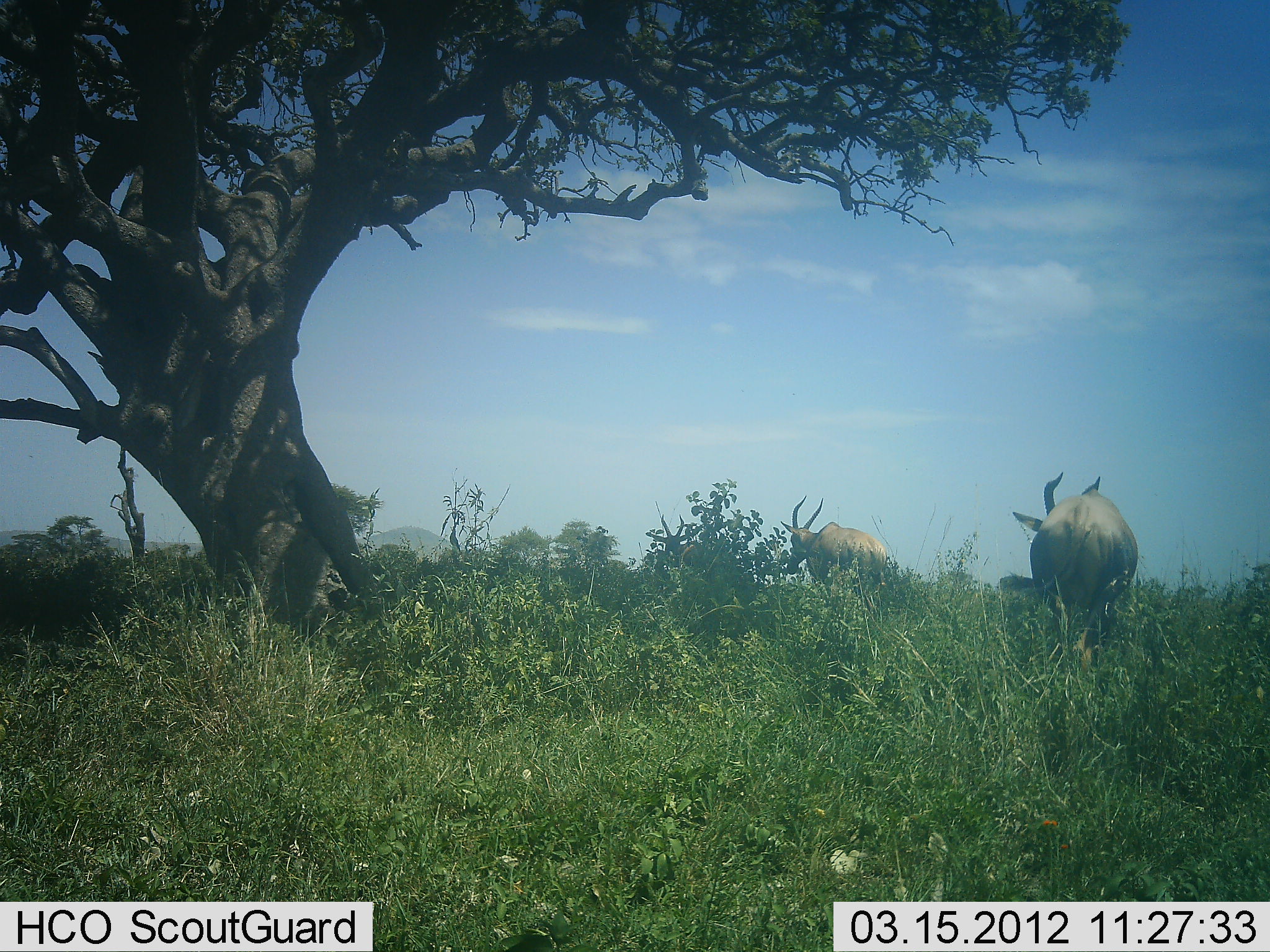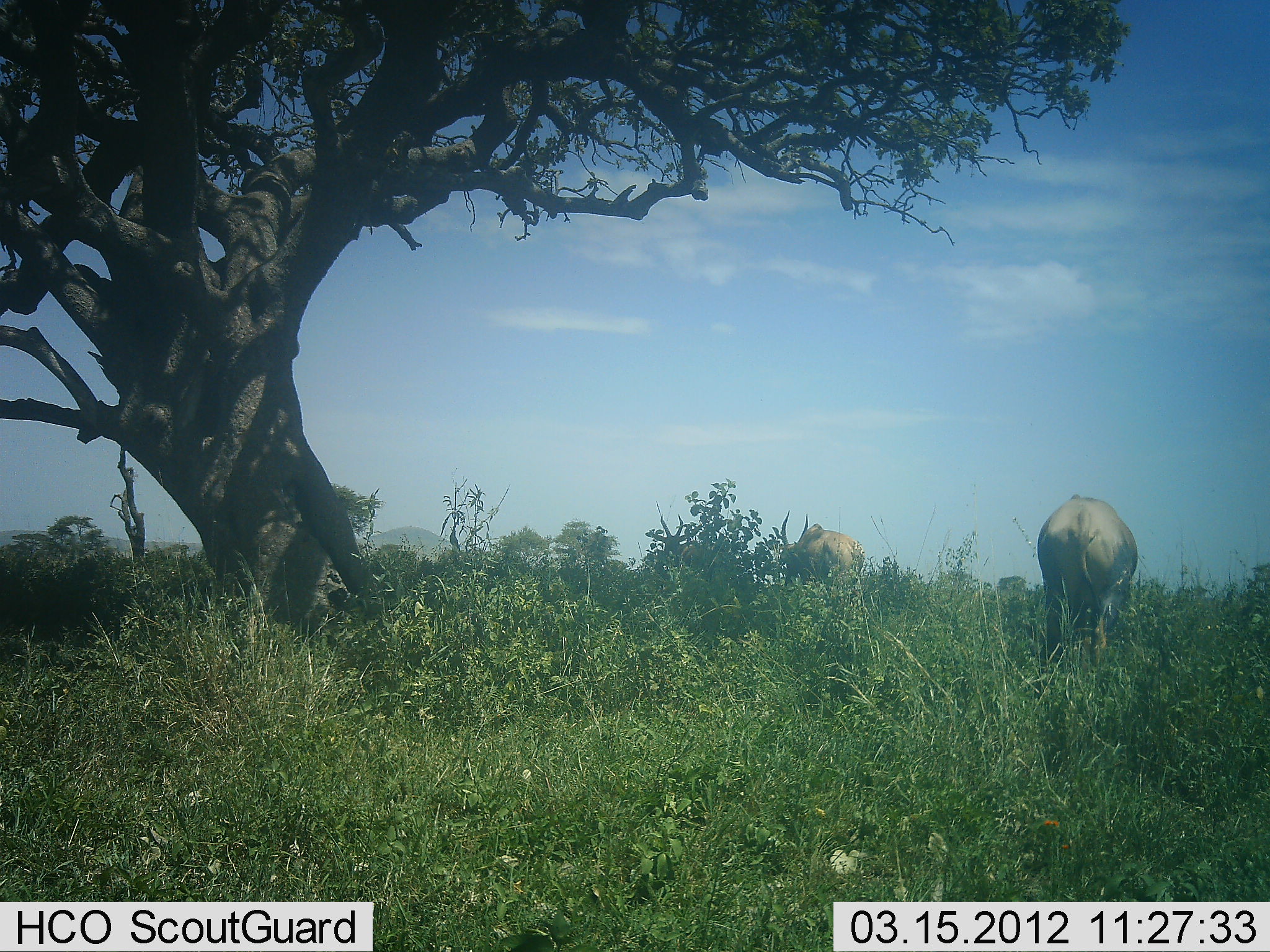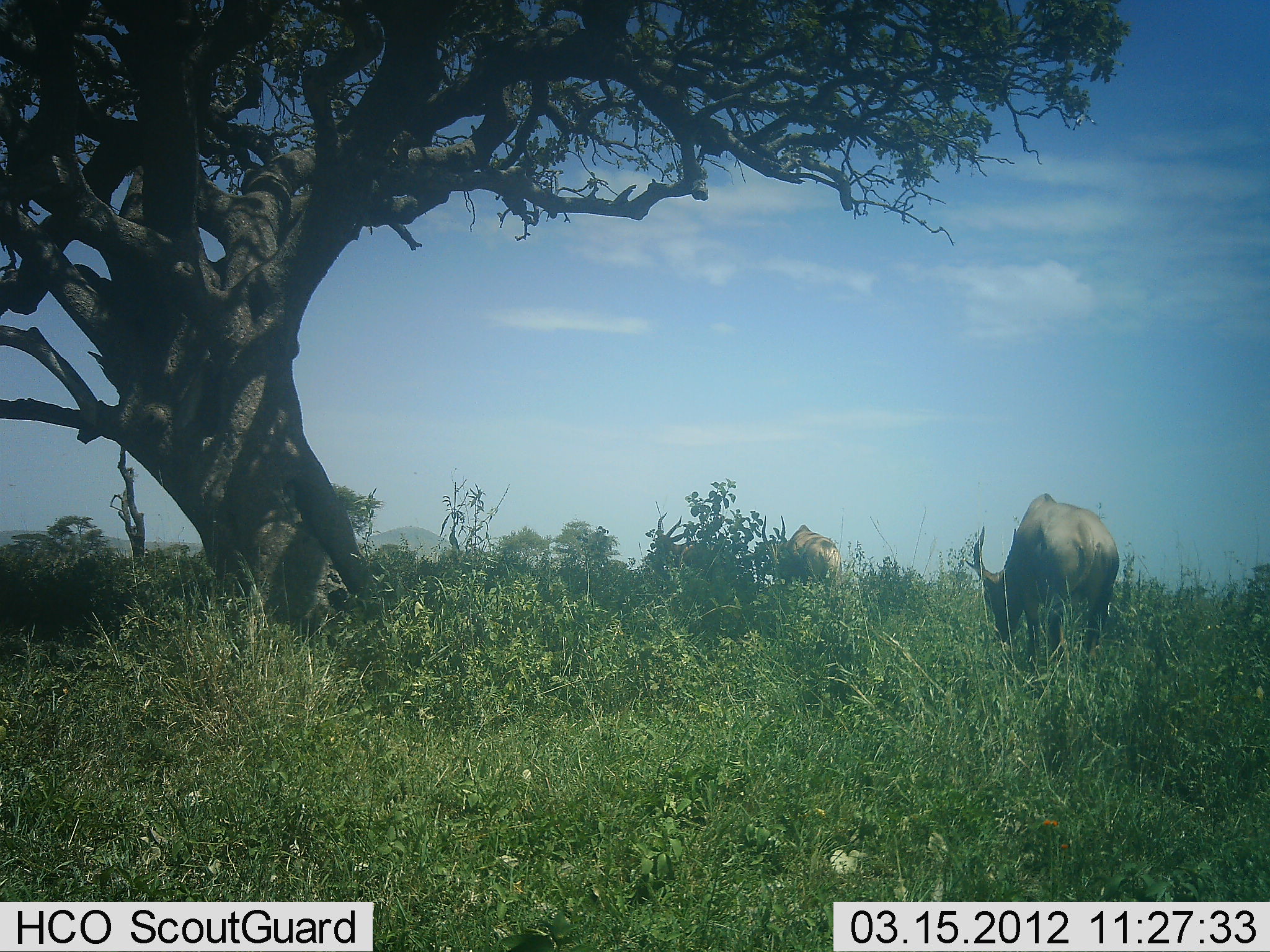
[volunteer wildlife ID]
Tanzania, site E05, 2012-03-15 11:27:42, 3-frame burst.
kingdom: Animalia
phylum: Chordata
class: Mammalia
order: Artiodactyla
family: Bovidae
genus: Damaliscus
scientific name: Damaliscus lunatus jimela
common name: topi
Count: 3.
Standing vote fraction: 50%.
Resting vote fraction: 0%.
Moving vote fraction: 25%.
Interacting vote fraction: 0%.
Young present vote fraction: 0%.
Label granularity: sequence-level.